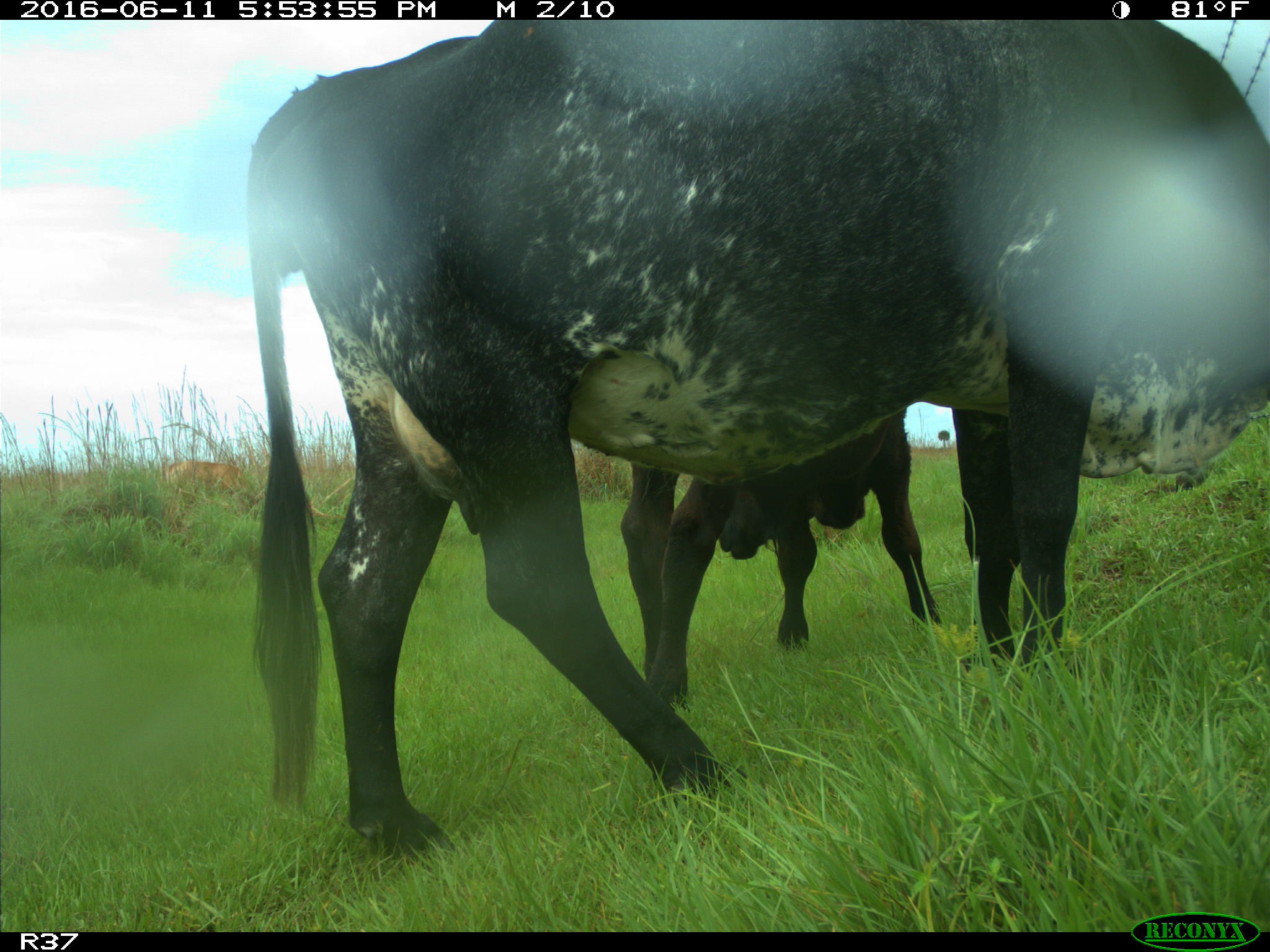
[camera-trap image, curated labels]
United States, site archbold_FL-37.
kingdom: Animalia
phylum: Chordata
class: Mammalia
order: Artiodactyla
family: Bovidae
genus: Bos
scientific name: Bos taurus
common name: domestic cow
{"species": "Bos taurus (domestic cow)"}